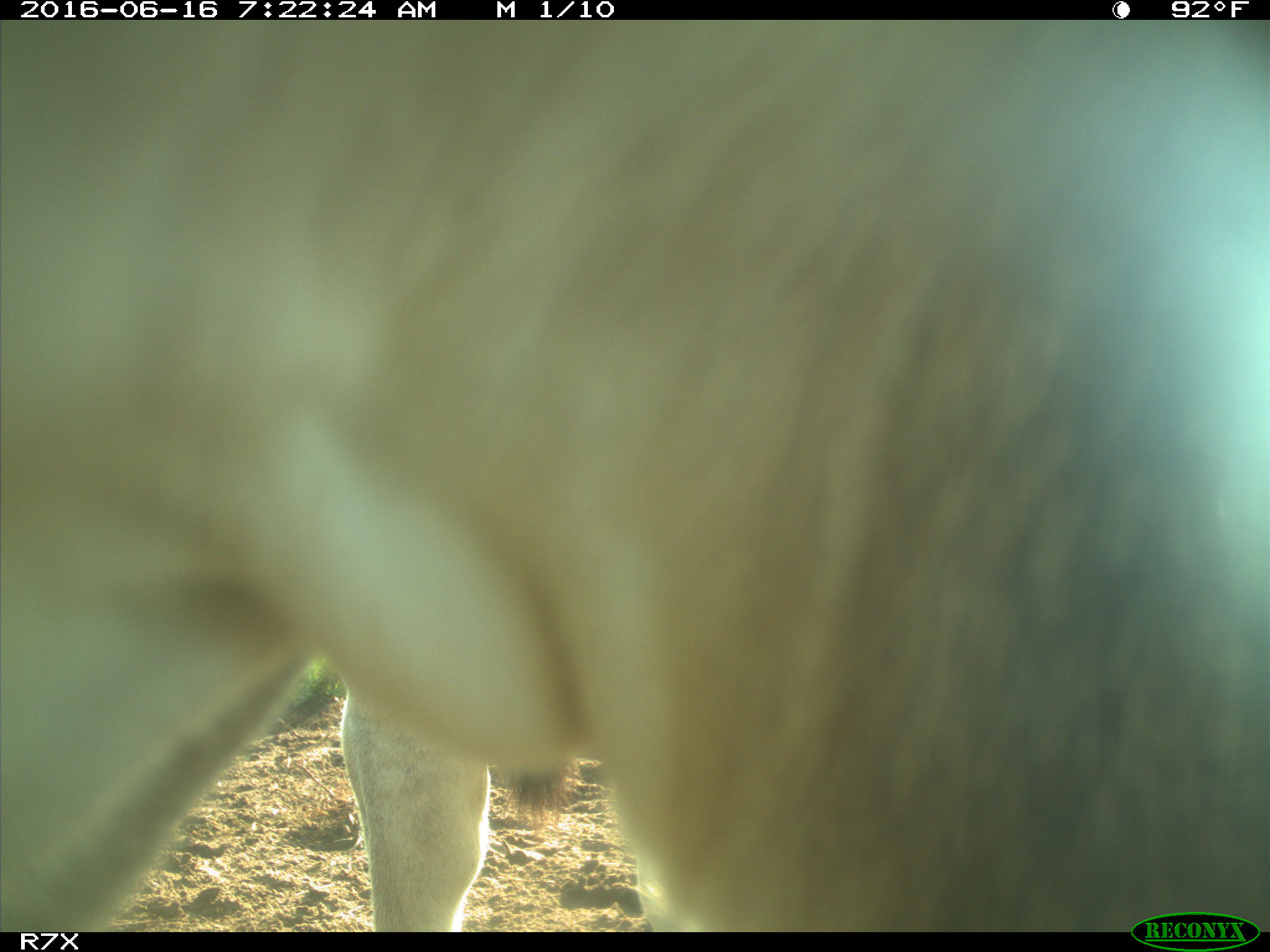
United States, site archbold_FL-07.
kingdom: Animalia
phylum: Chordata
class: Mammalia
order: Artiodactyla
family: Bovidae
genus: Bos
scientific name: Bos taurus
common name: domestic cow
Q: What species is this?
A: Bos taurus (domestic cow).